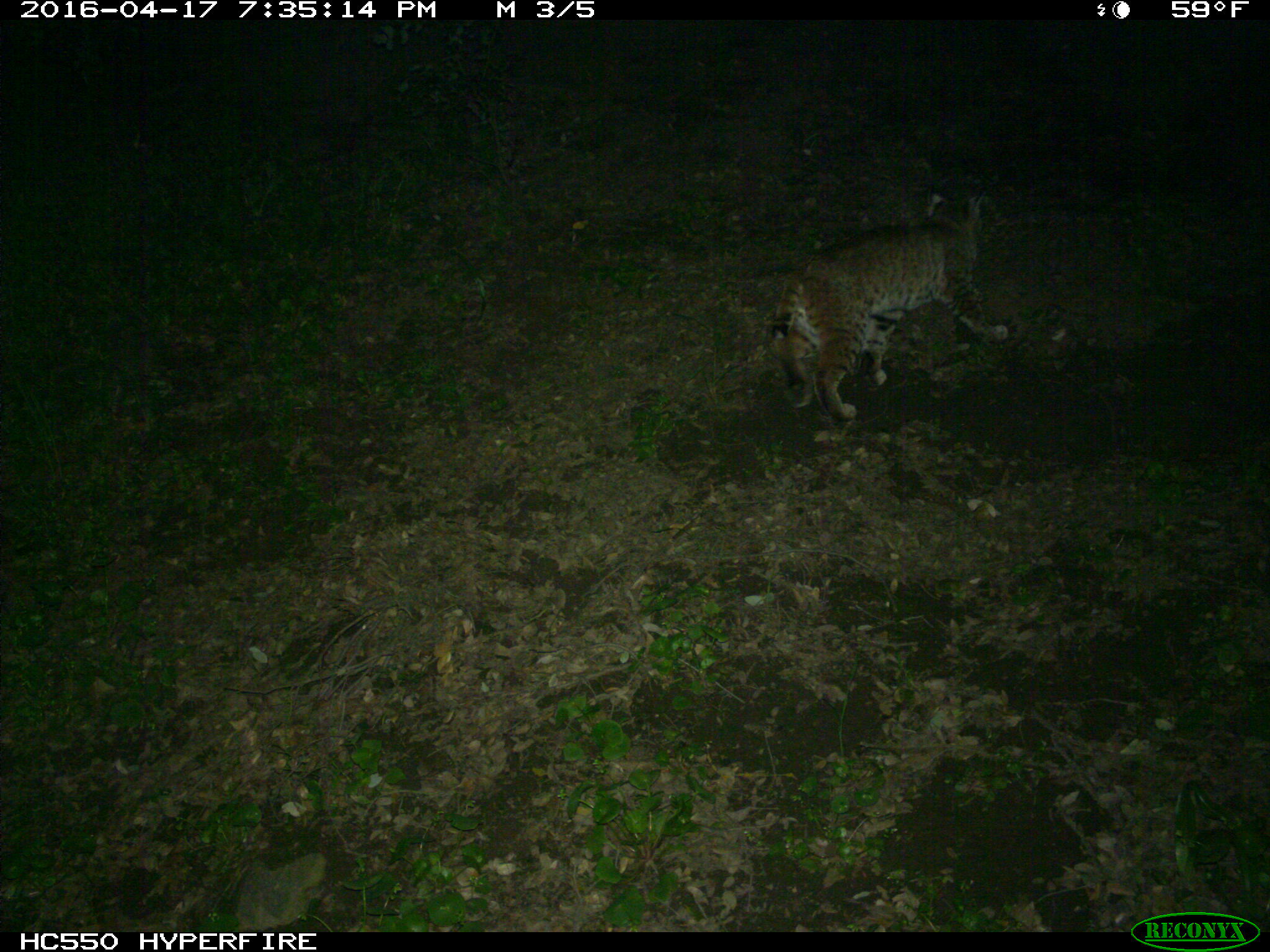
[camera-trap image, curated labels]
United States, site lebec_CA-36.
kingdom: Animalia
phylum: Chordata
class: Mammalia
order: Carnivora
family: Felidae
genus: Lynx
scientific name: Lynx rufus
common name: bobcat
Lynx rufus (bobcat).